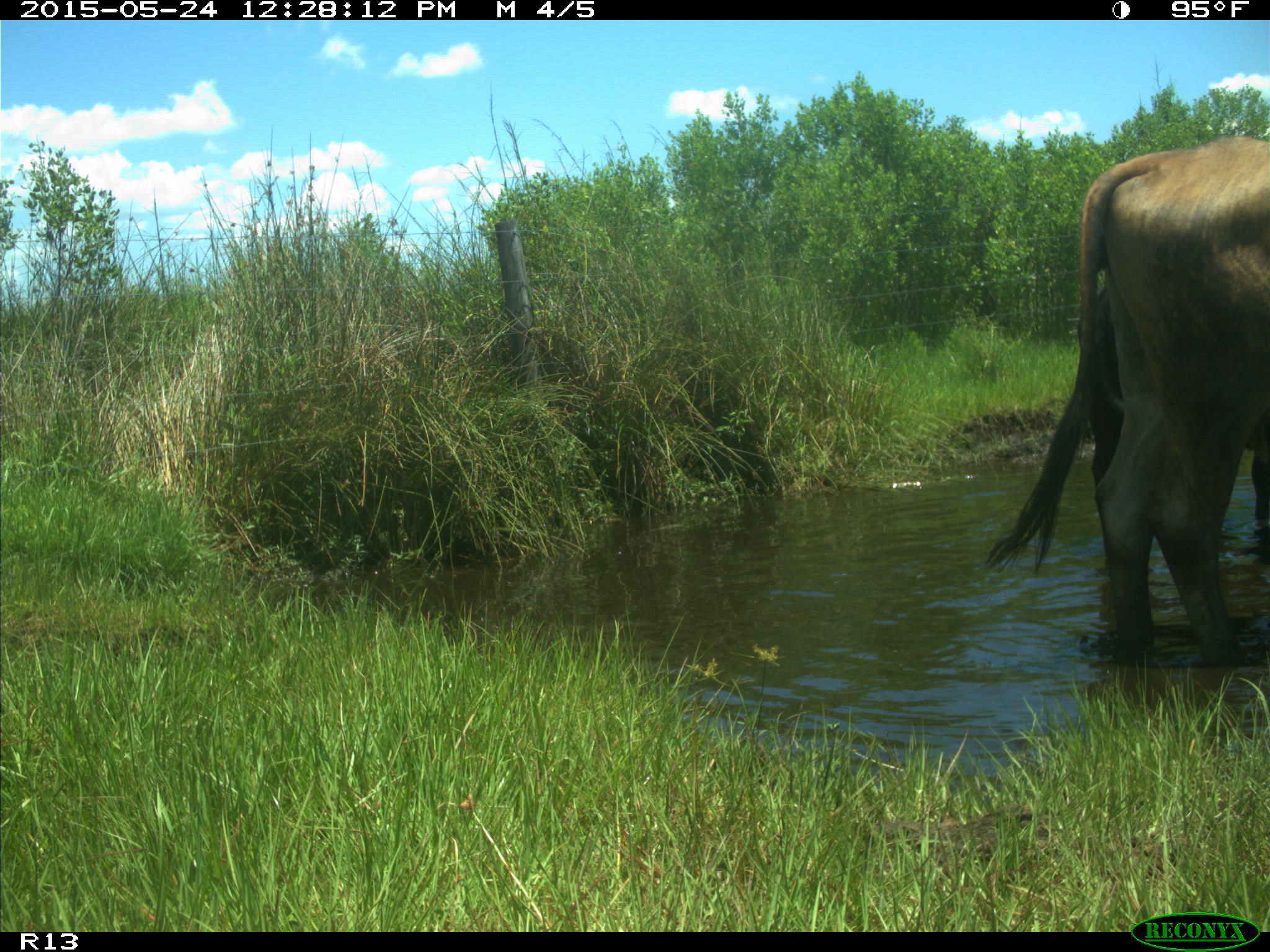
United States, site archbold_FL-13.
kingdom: Animalia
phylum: Chordata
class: Mammalia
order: Artiodactyla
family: Bovidae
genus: Bos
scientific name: Bos taurus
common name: domestic cow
Bos taurus (domestic cow).